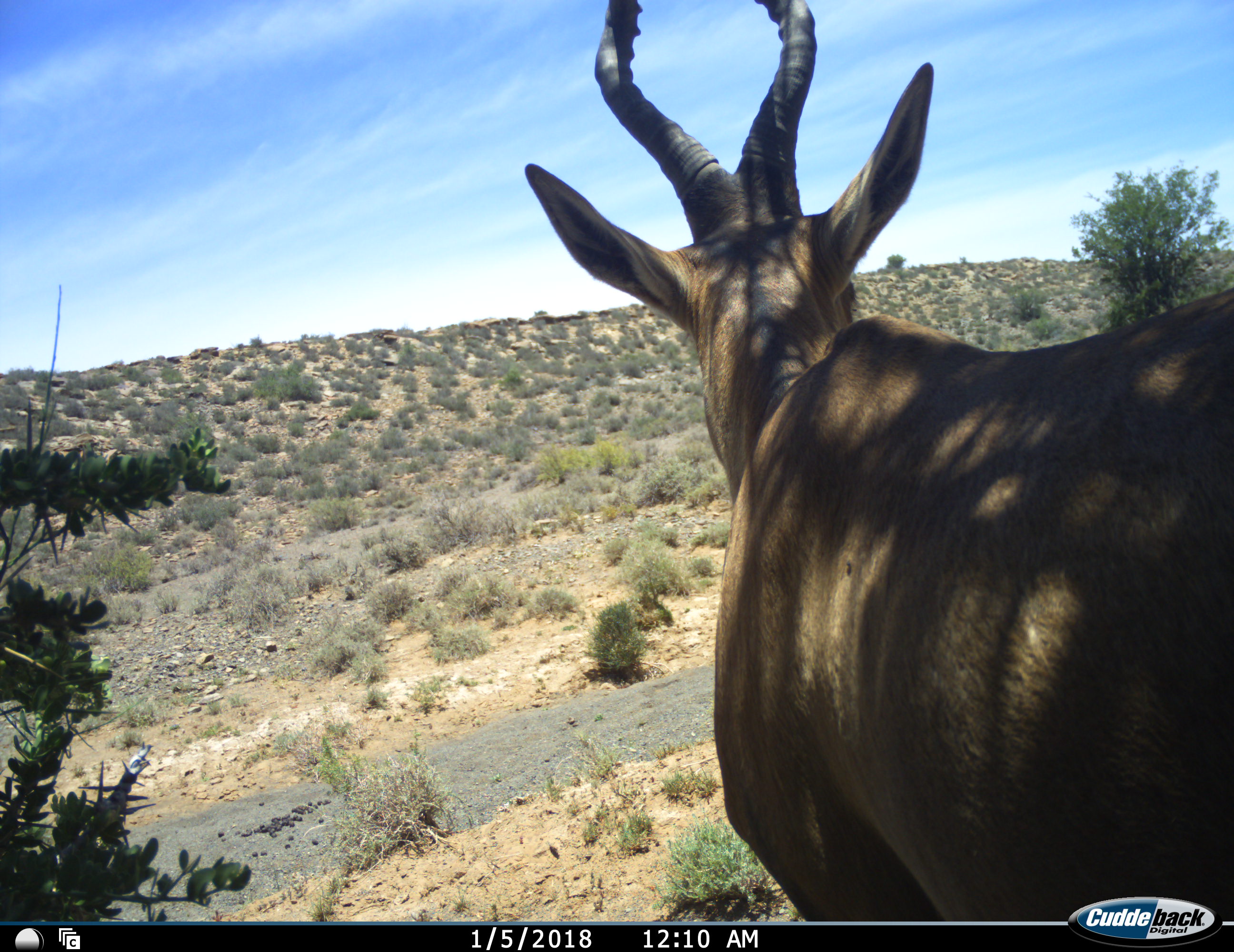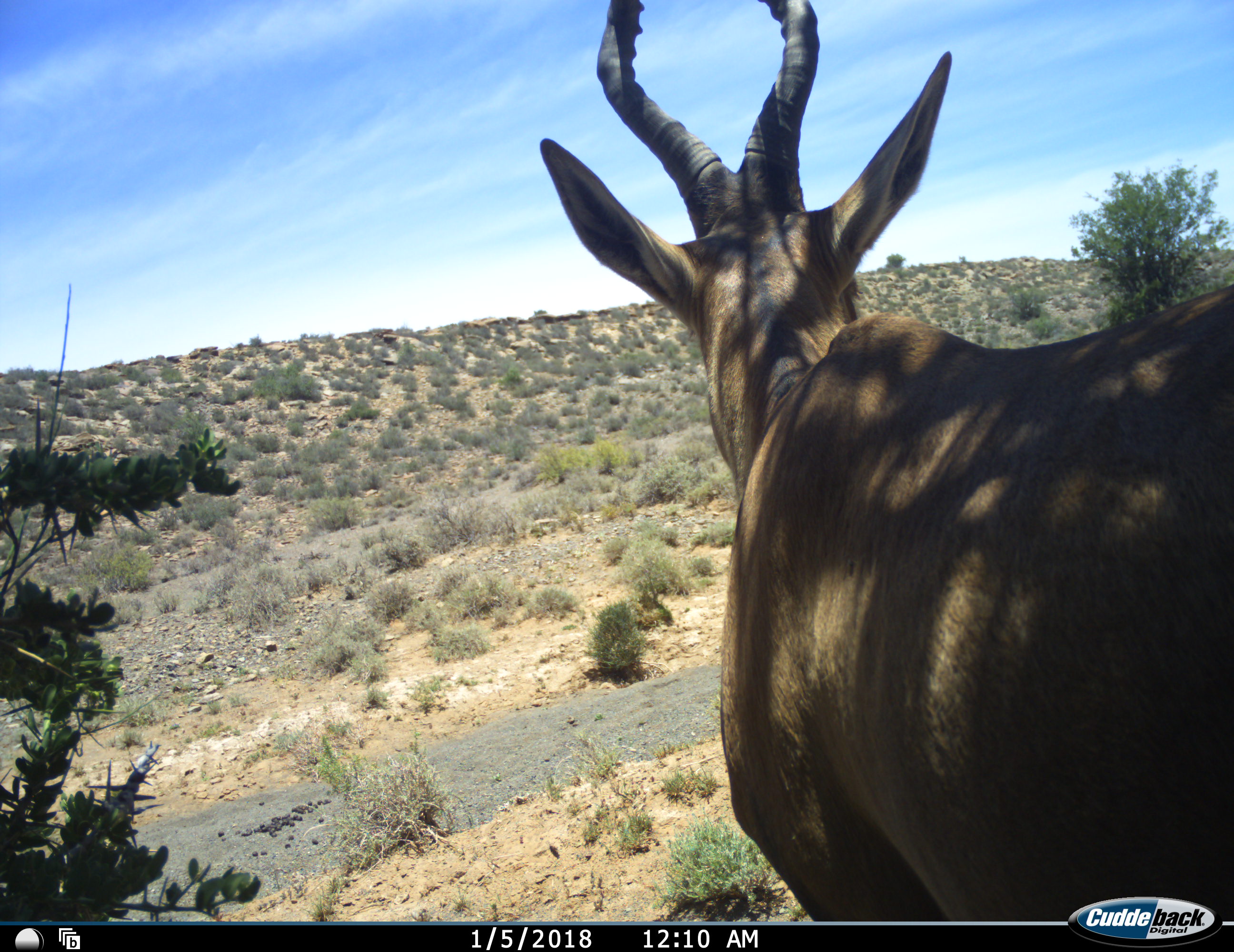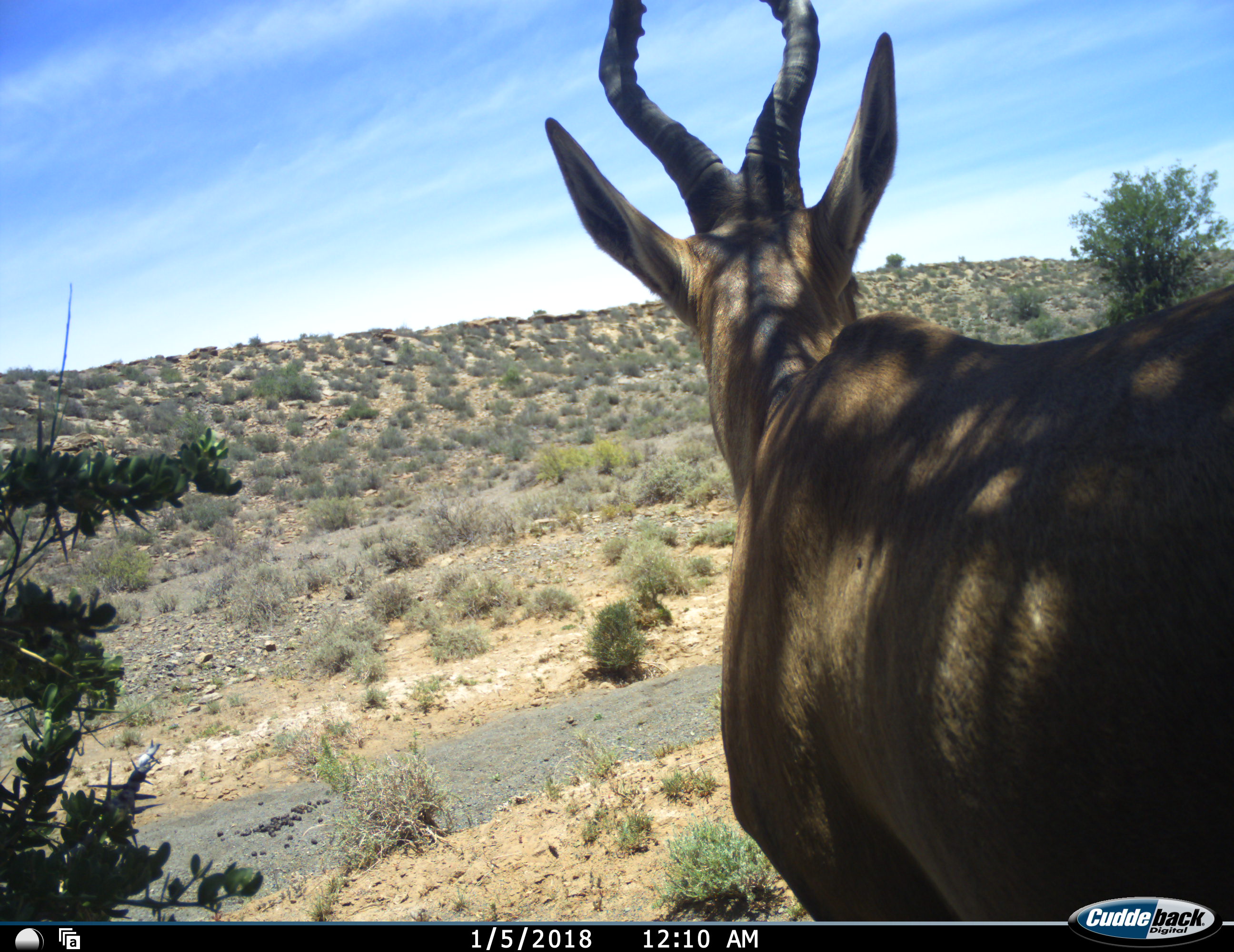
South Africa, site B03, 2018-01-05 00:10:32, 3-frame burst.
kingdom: Animalia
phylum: Chordata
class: Mammalia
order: Artiodactyla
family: Bovidae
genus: Alcelaphus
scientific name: Alcelaphus buselaphus caama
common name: red hartebeest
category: hartebeestred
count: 1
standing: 100%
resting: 0%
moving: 11%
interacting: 0%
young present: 0%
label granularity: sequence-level